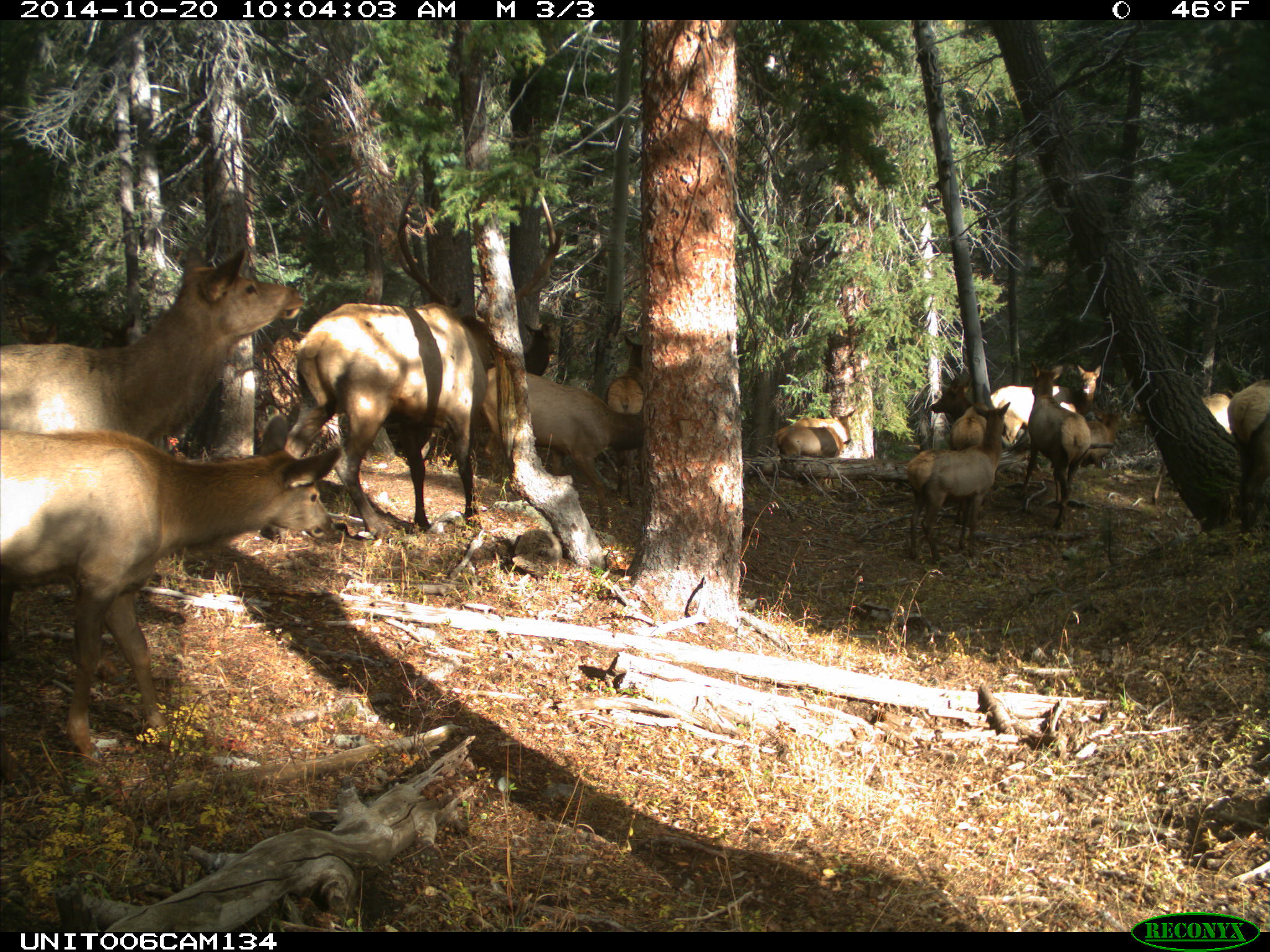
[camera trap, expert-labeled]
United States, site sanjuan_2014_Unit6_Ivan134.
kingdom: Animalia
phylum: Chordata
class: Mammalia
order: Artiodactyla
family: Cervidae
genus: Cervus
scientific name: Cervus elaphus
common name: red deer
Cervus elaphus (red deer).